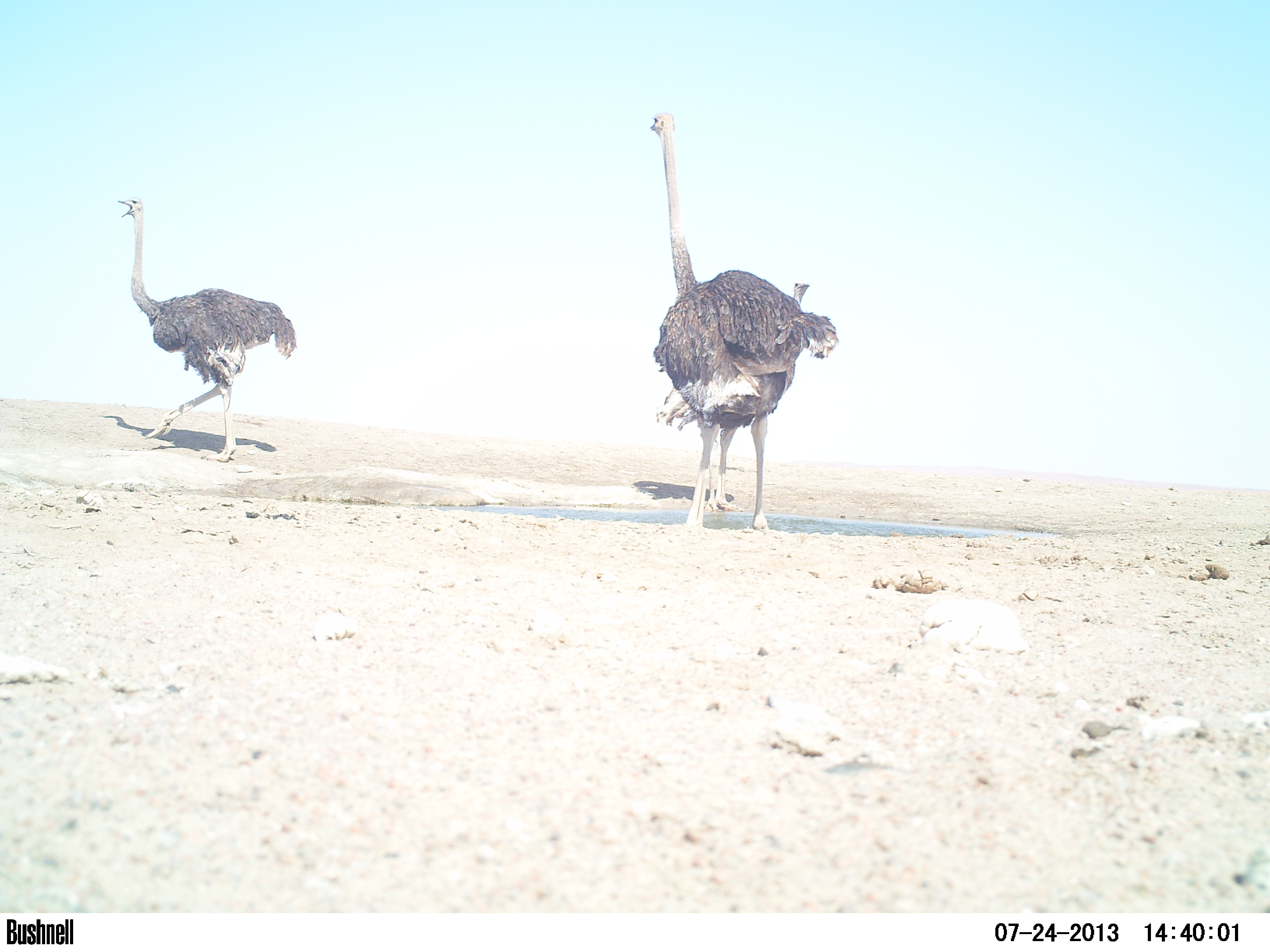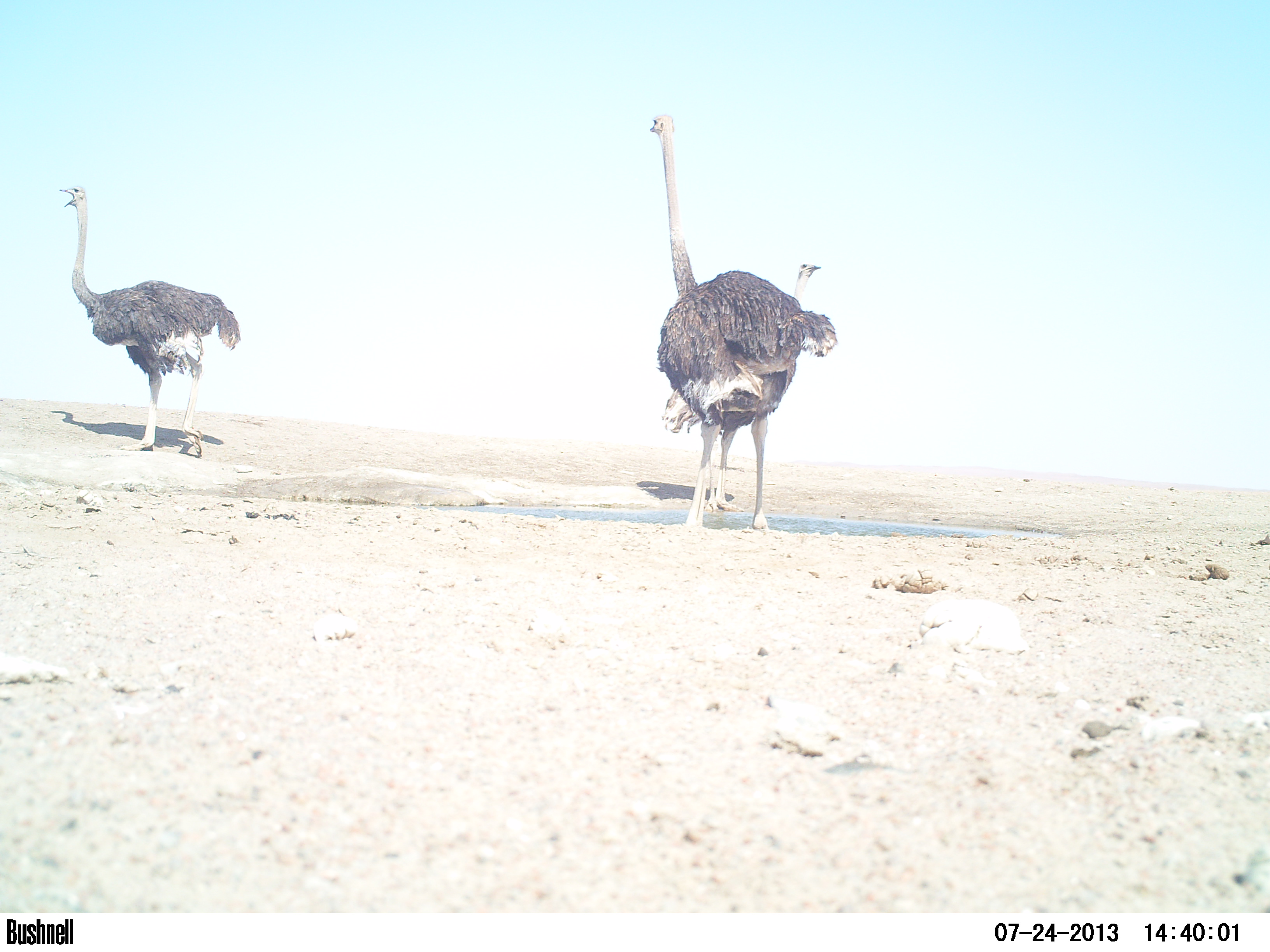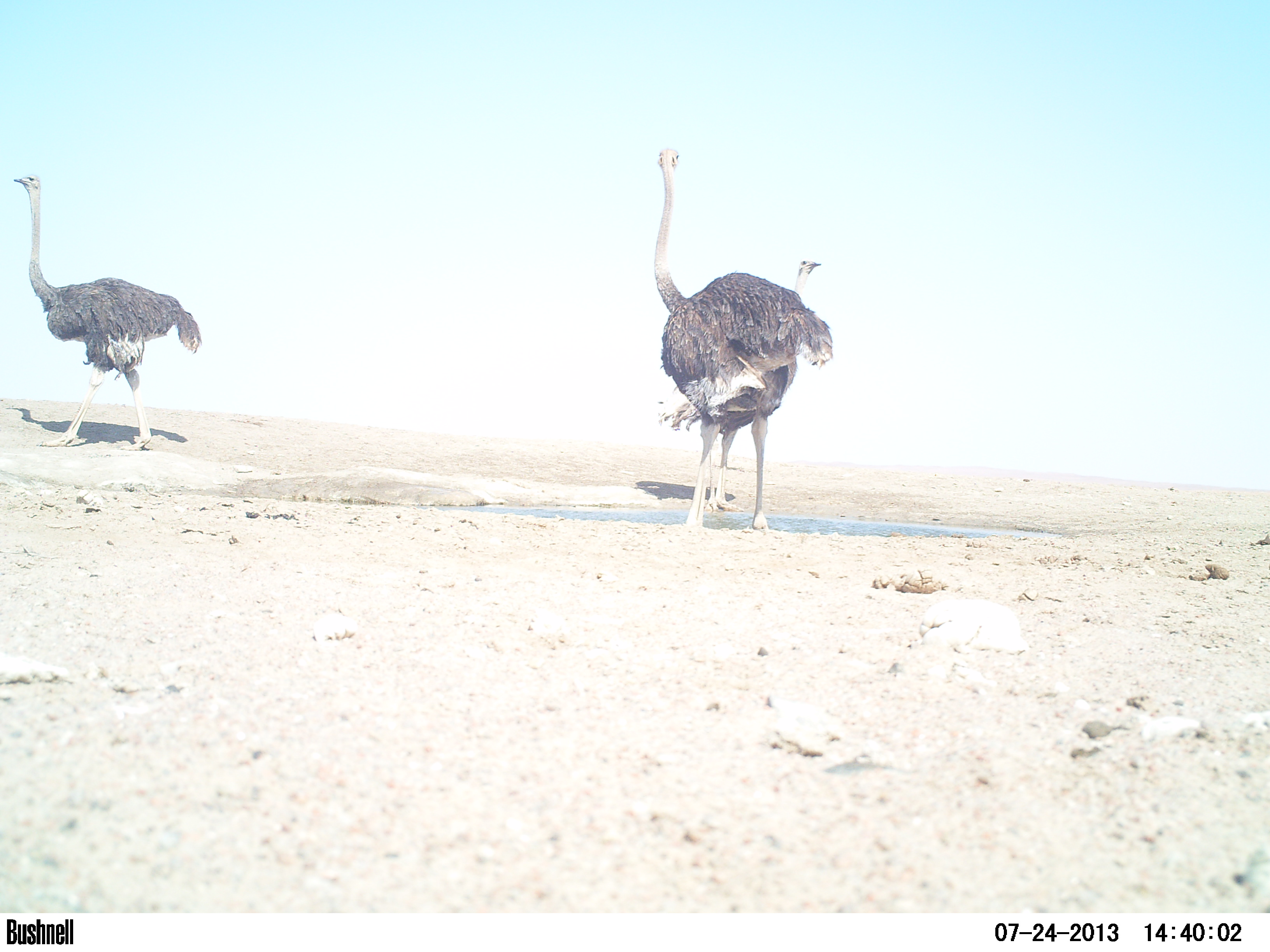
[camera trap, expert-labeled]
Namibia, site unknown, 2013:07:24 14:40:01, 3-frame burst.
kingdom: Animalia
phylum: Chordata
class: Aves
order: Struthioniformes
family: Struthionidae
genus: Struthio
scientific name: Struthio camelus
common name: common ostrich